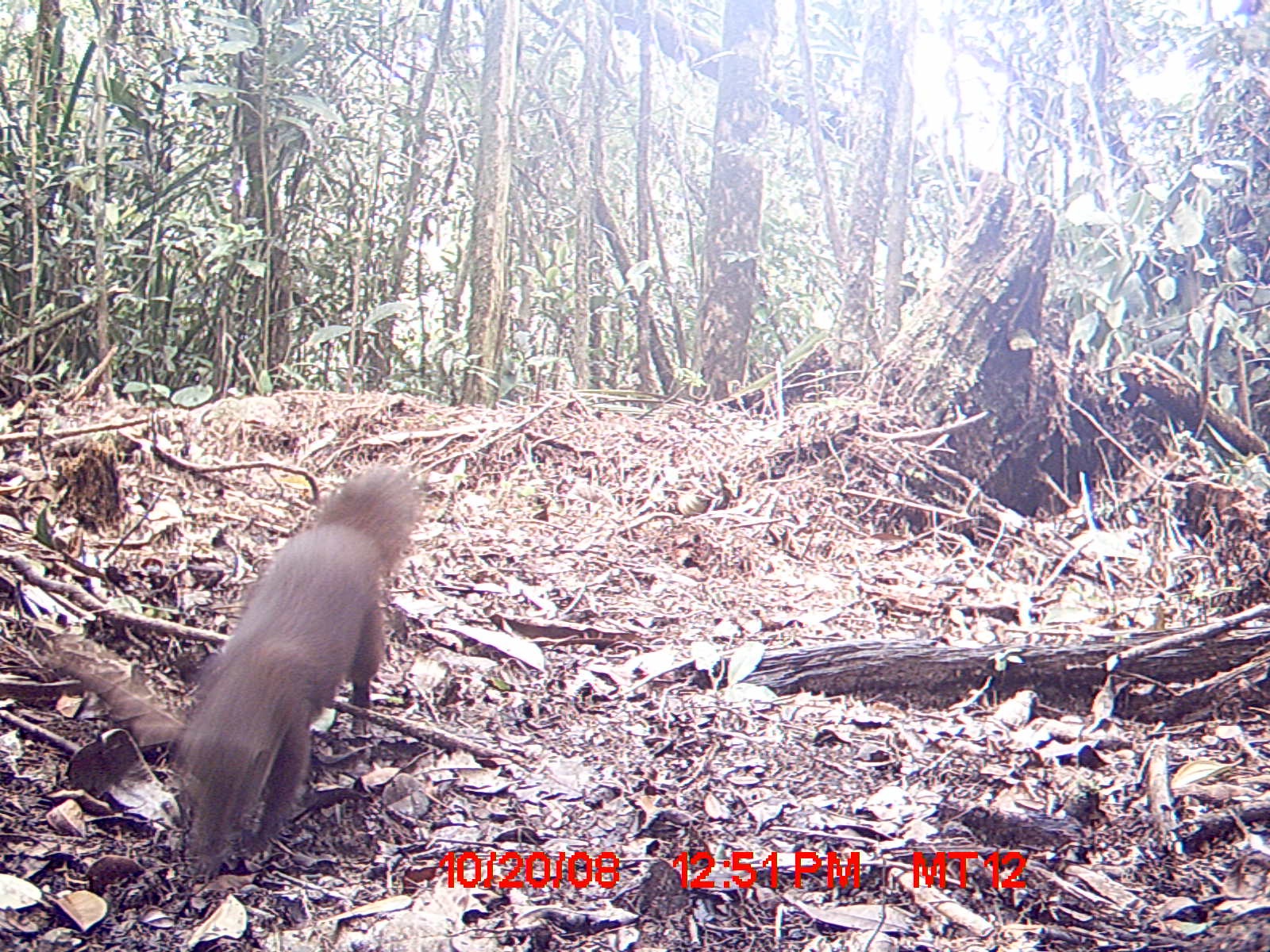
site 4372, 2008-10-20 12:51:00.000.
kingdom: Animalia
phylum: Chordata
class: Mammalia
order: Carnivora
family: Eupleridae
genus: Salanoia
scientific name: Salanoia concolor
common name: brown-tailed vontsira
Salanoia concolor (brown-tailed vontsira), count 1.